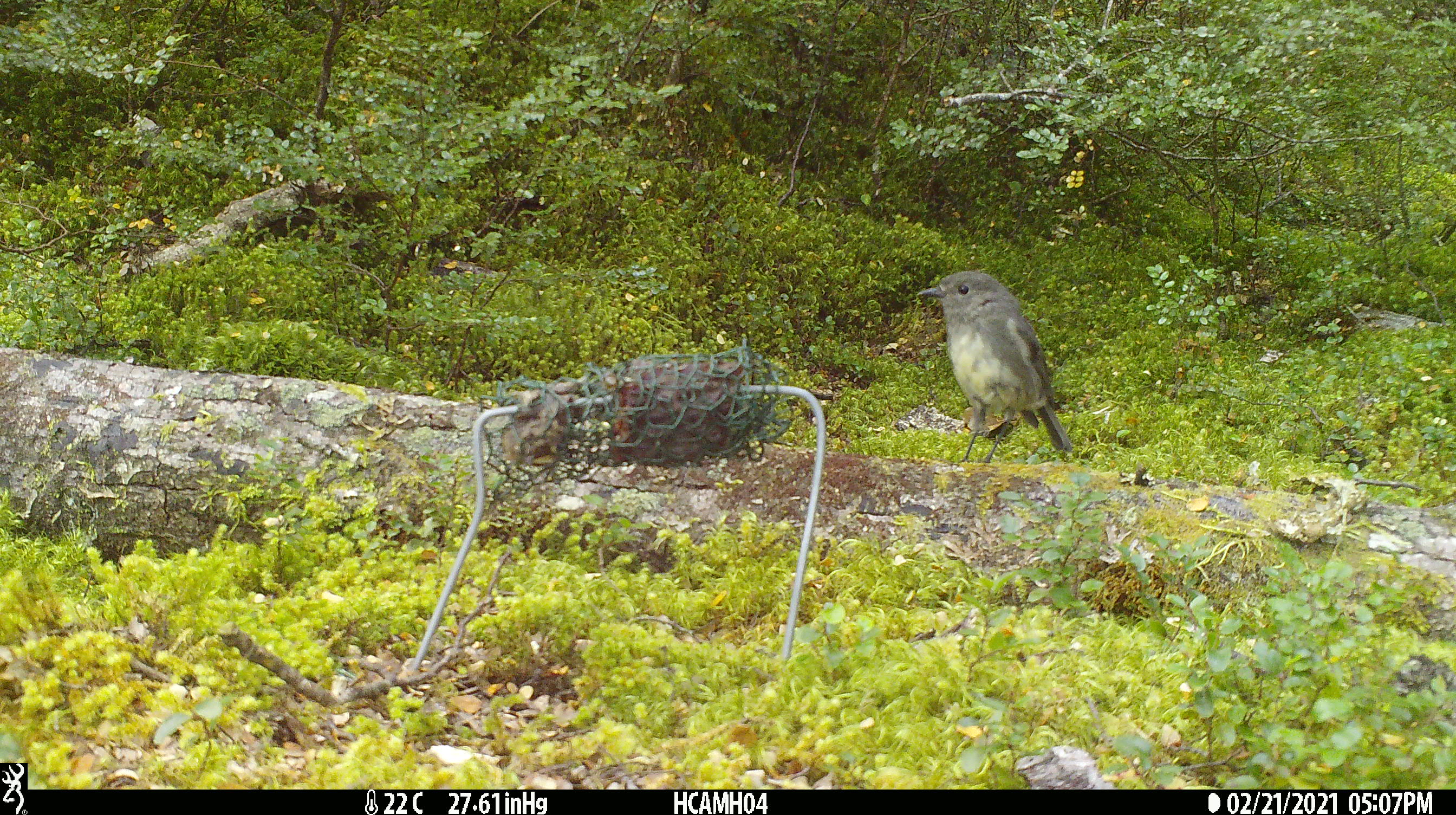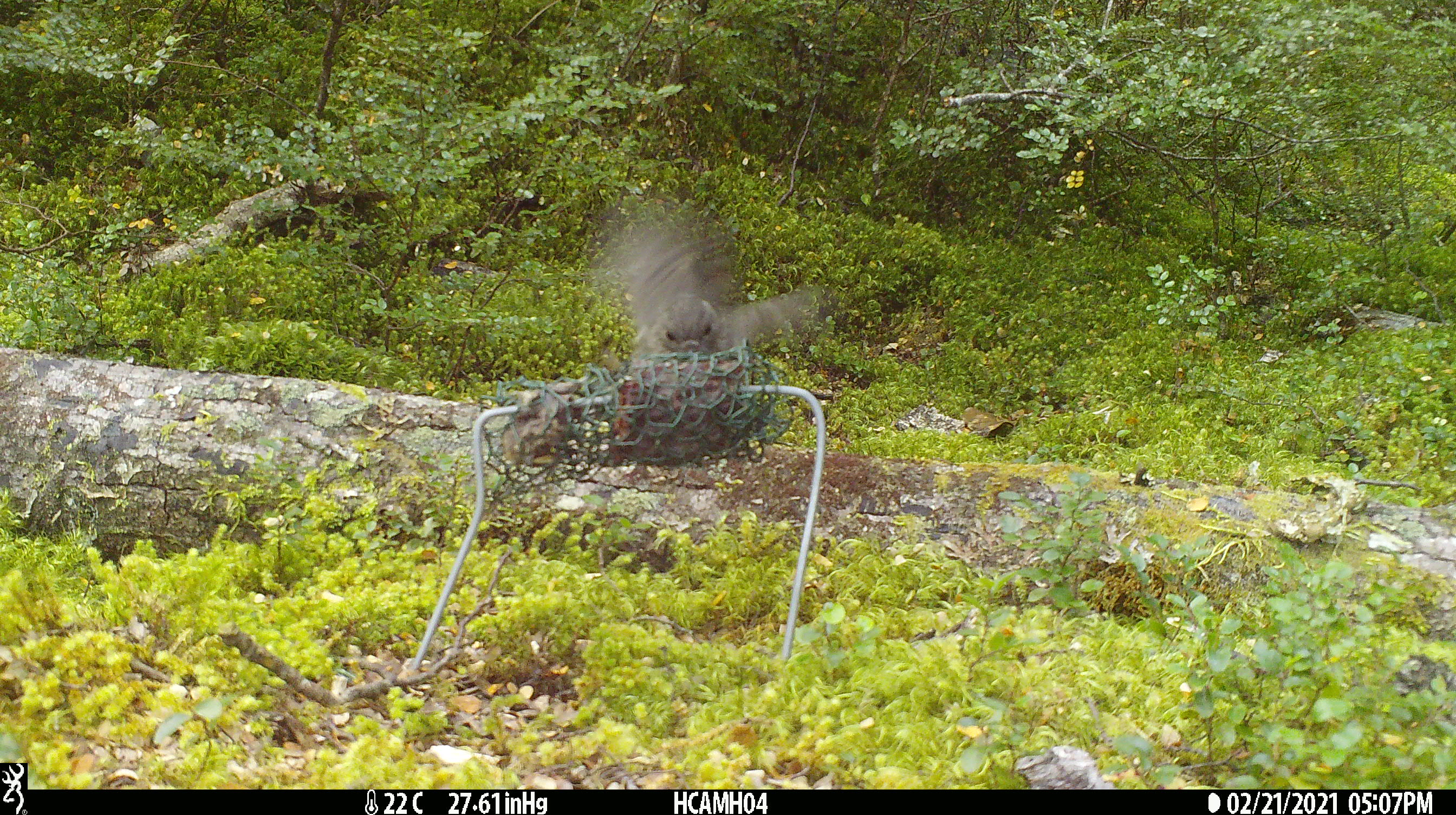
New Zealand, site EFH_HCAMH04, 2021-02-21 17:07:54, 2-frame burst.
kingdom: Animalia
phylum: Chordata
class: Aves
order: Passeriformes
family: Petroicidae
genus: Petroica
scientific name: Petroica australis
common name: new zealand robin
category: robin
Robin (new zealand robin) (Petroica australis).